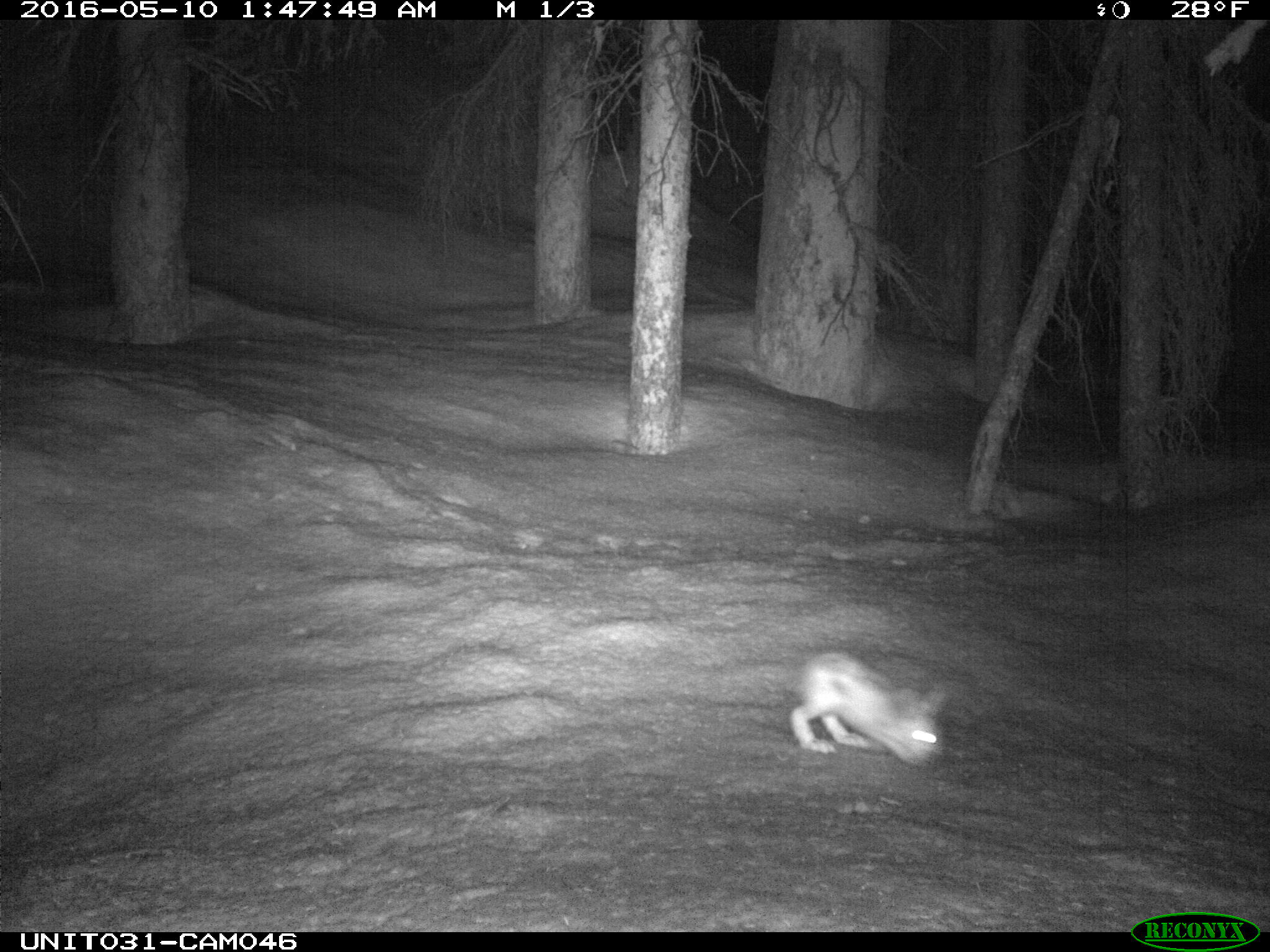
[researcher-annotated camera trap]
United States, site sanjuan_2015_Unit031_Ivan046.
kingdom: Animalia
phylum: Chordata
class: Mammalia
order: Lagomorpha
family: Leporidae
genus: Lepus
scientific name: Lepus americanus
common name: snowshoe hare